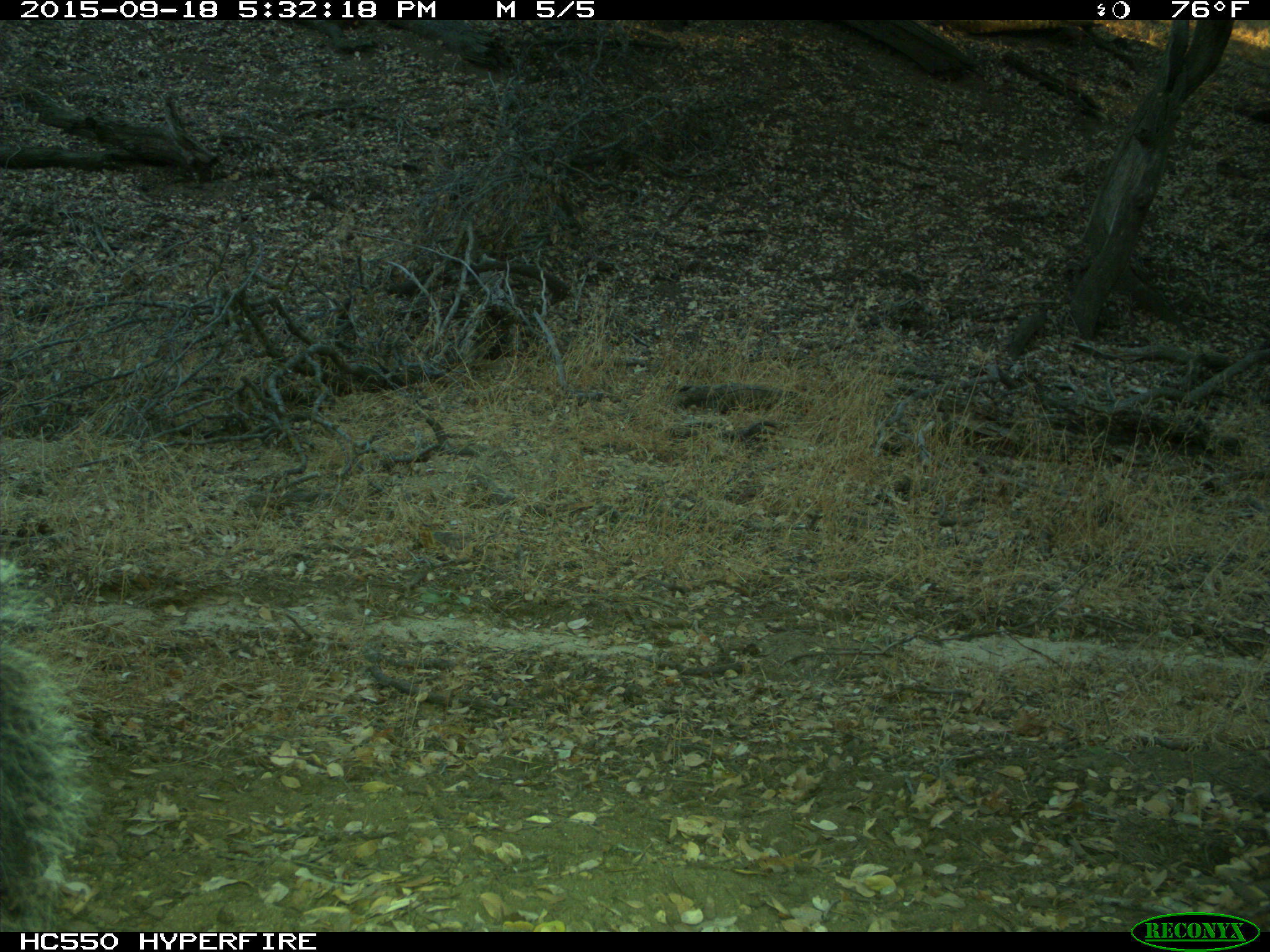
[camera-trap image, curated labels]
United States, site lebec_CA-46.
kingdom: Animalia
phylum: Chordata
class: Mammalia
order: Rodentia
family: Sciuridae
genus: Sciurus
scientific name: Sciurus carolinensis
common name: eastern gray squirrel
Sciurus carolinensis (eastern gray squirrel).